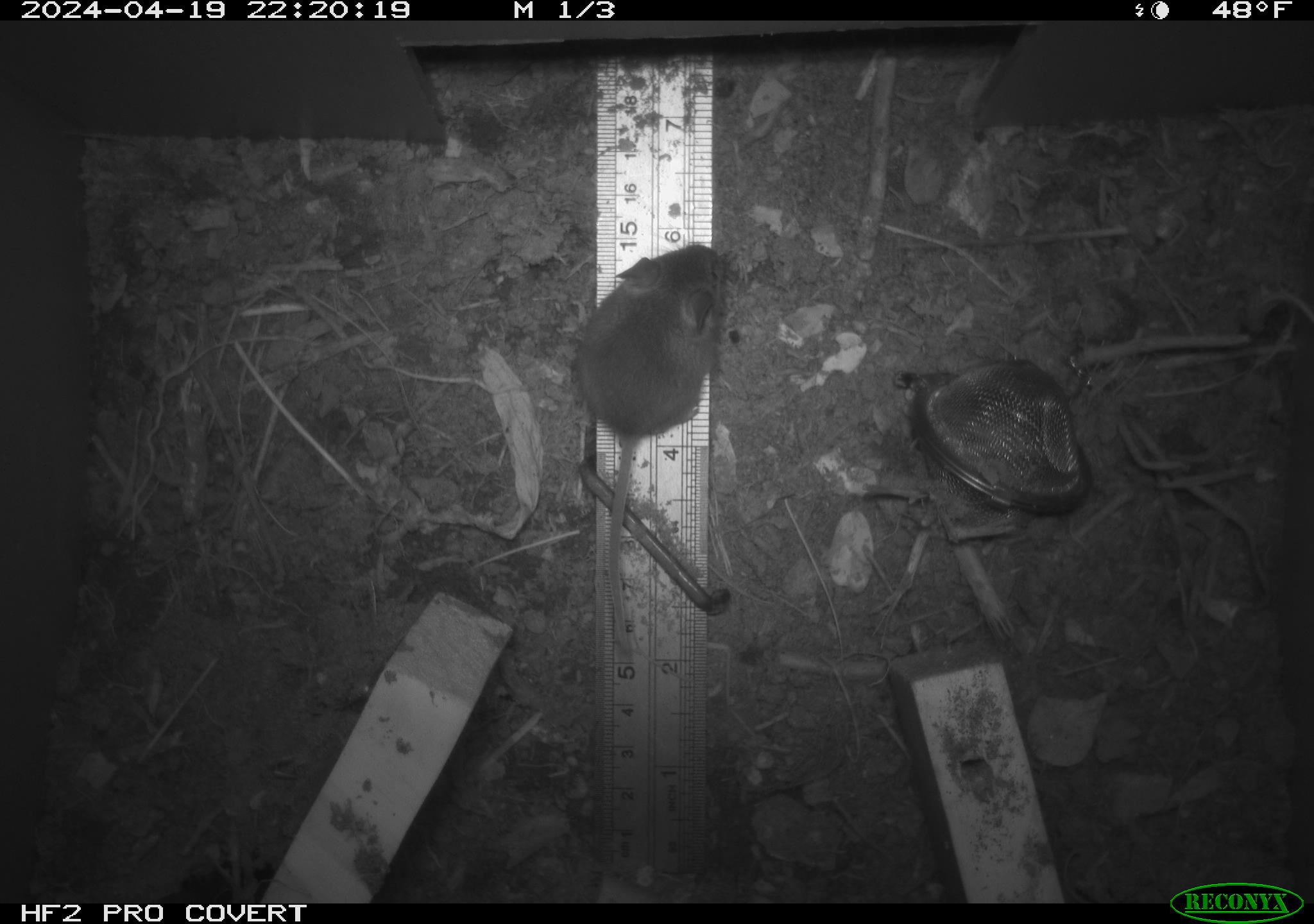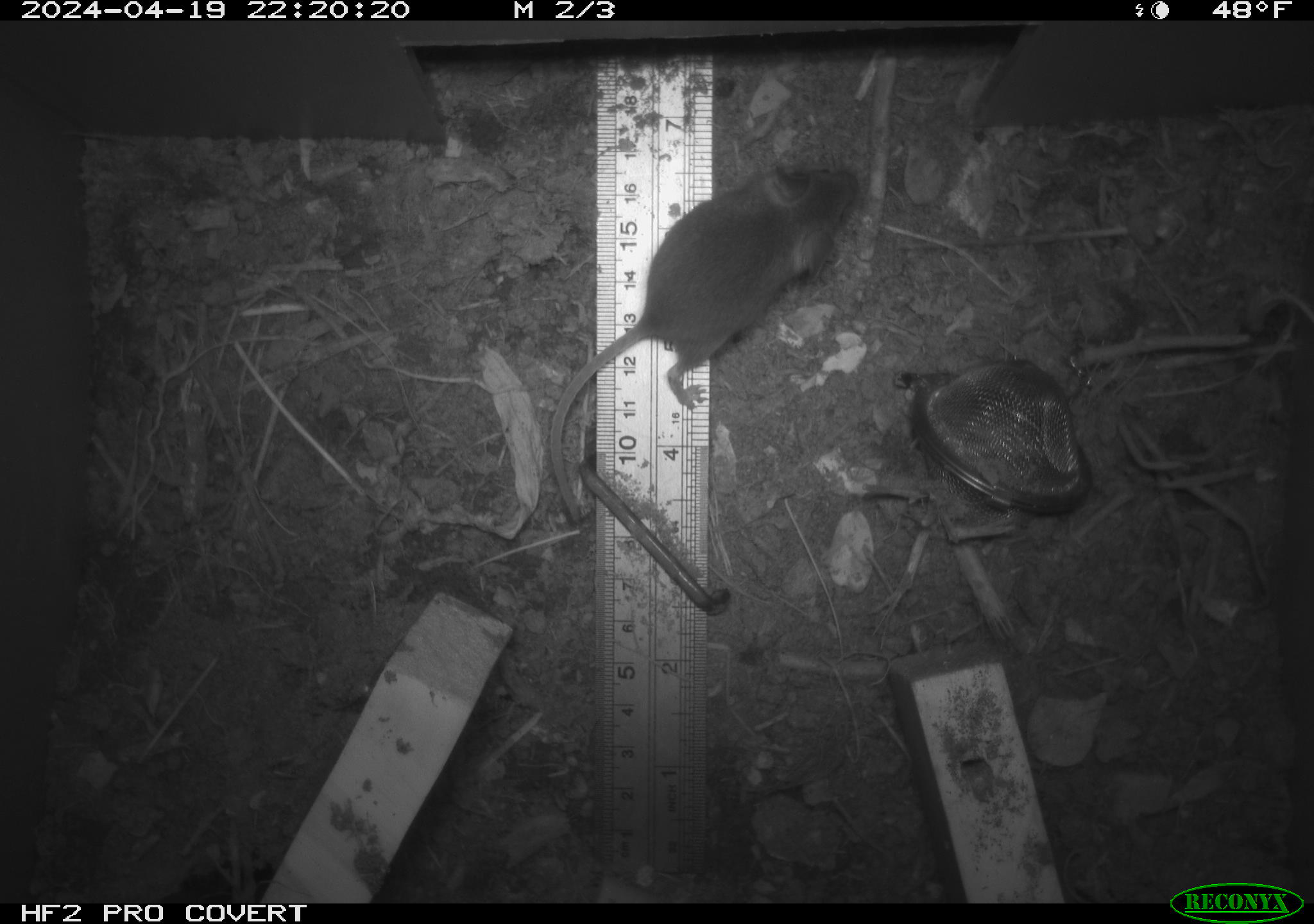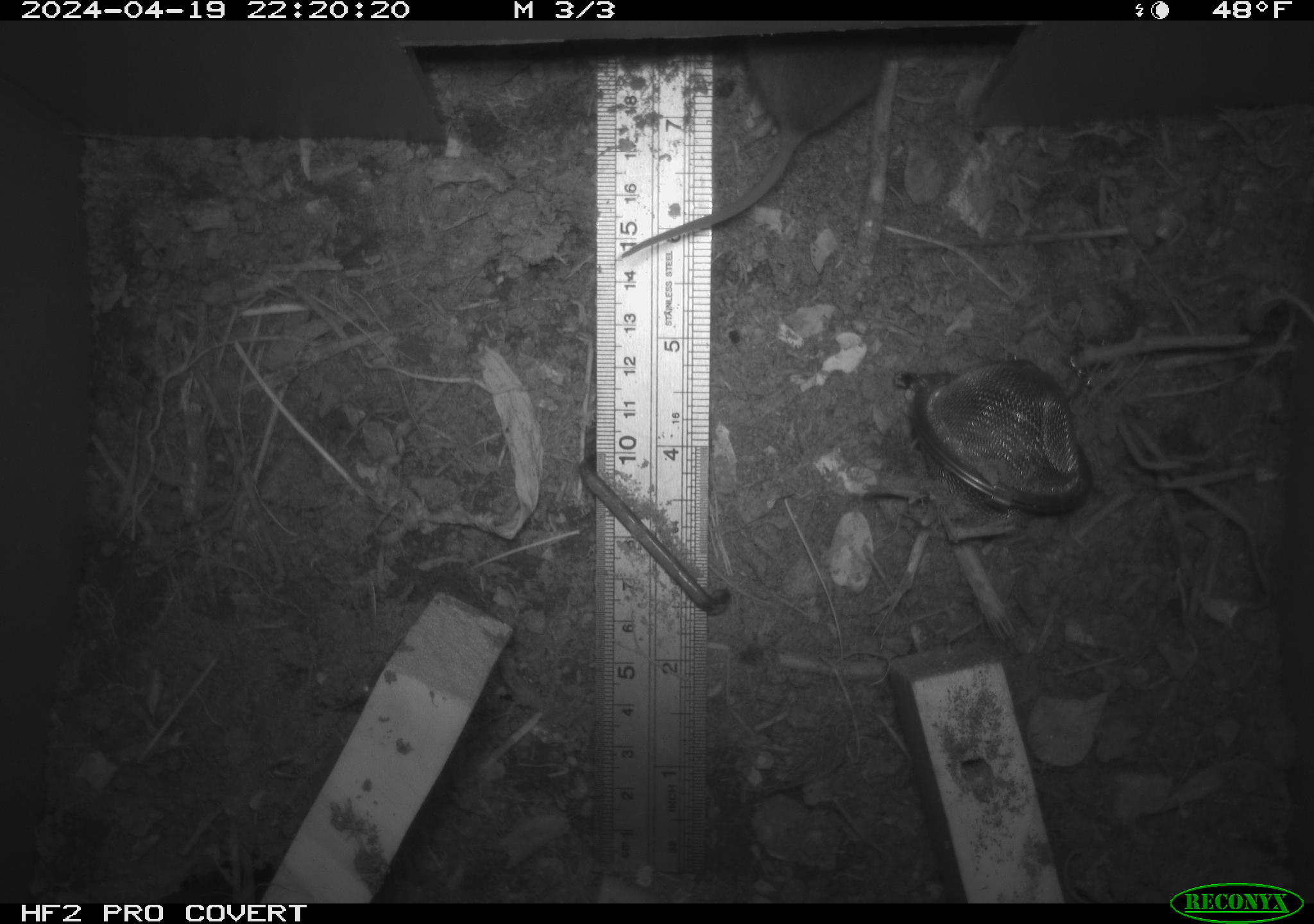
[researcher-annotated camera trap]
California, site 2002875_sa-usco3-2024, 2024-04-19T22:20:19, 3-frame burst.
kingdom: Animalia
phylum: Chordata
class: Mammalia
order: Rodentia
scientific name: Rodentia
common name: mouse species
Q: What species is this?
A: Mouse species (Rodentia).